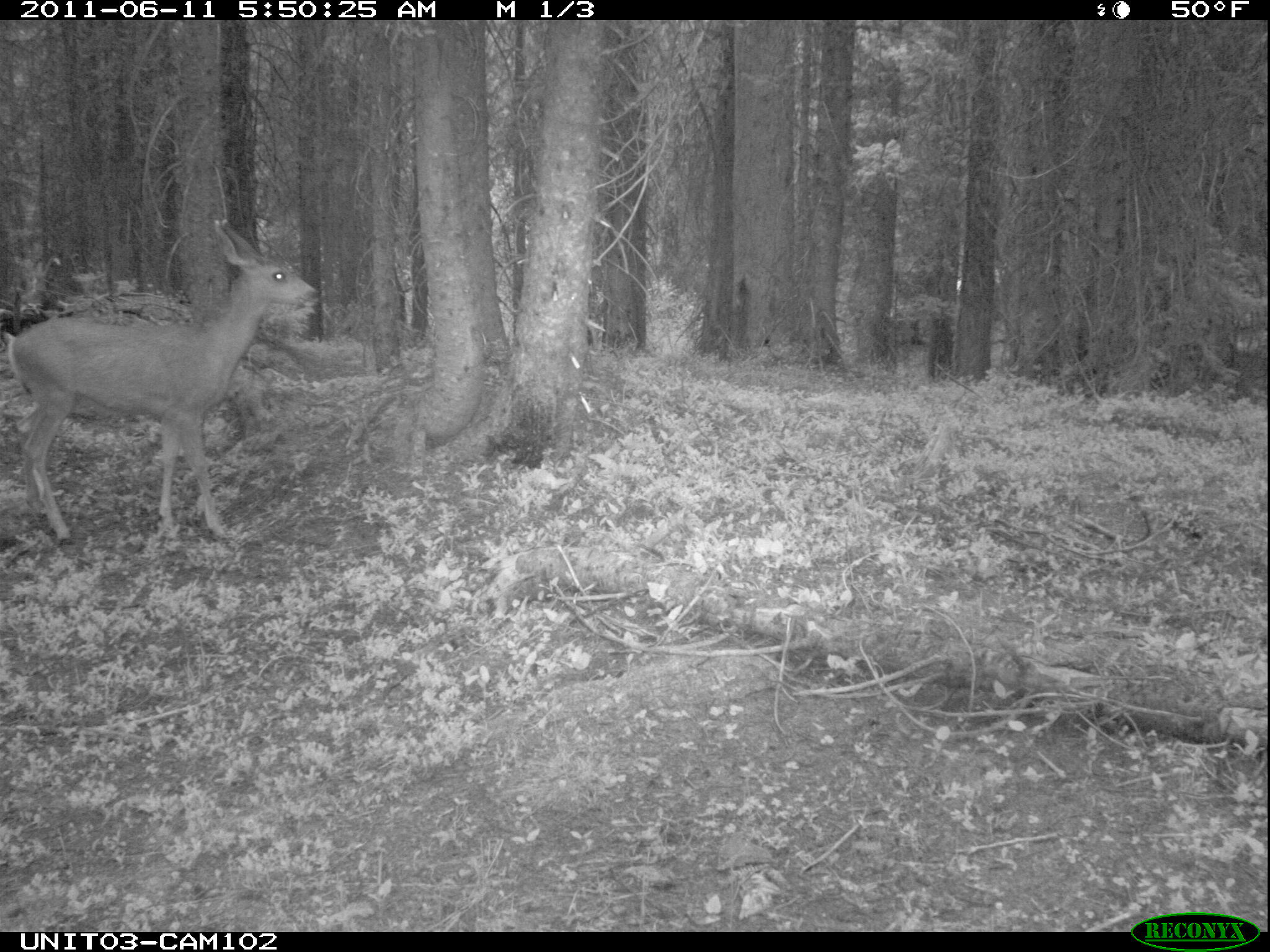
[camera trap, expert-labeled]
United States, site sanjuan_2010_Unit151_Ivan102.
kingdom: Animalia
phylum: Chordata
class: Mammalia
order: Artiodactyla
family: Cervidae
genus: Odocoileus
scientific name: Odocoileus hemionus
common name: mule deer